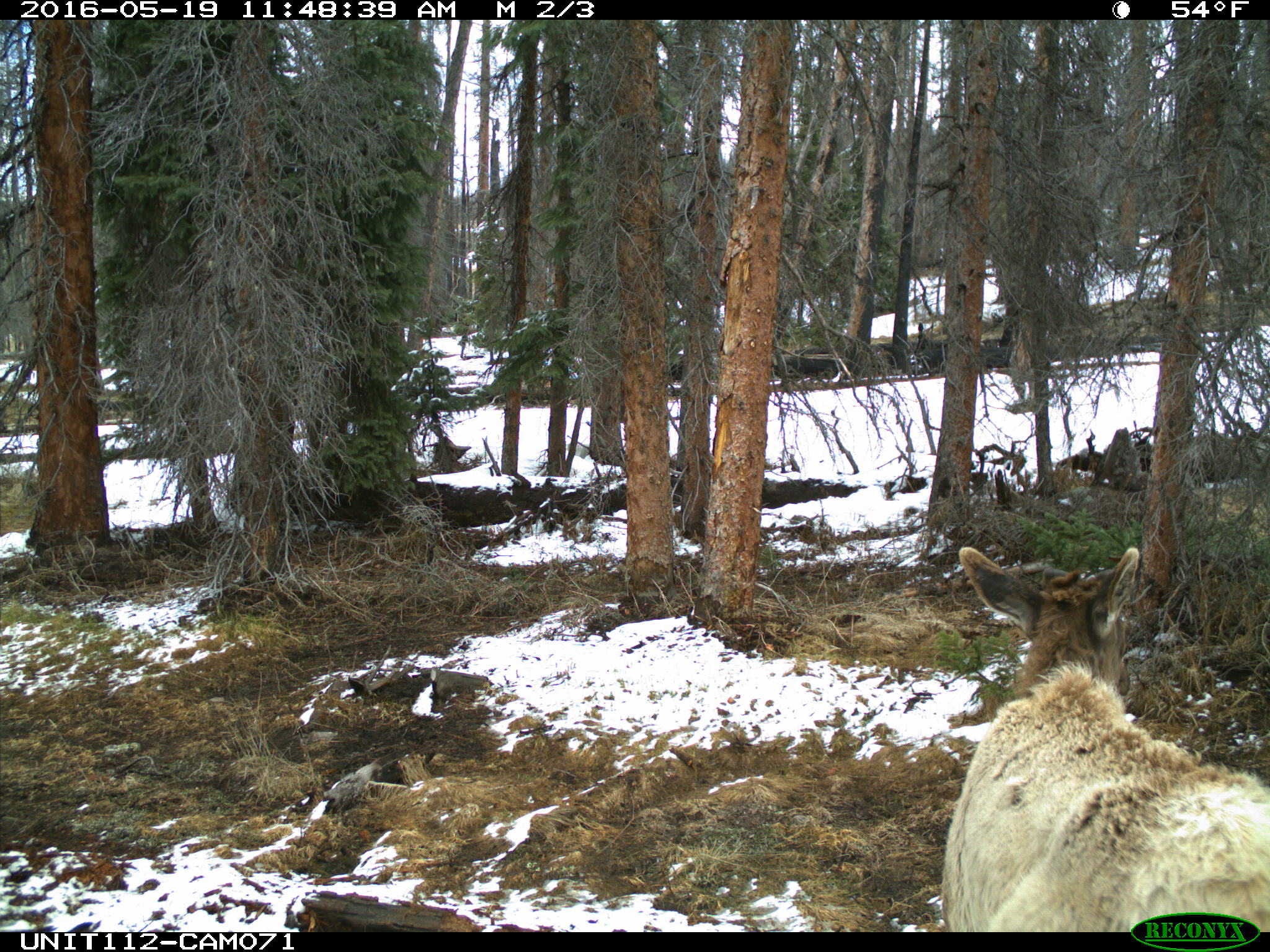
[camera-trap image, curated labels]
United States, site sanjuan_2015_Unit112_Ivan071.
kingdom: Animalia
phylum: Chordata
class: Mammalia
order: Artiodactyla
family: Cervidae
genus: Cervus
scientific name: Cervus elaphus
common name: red deer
Cervus elaphus (red deer).